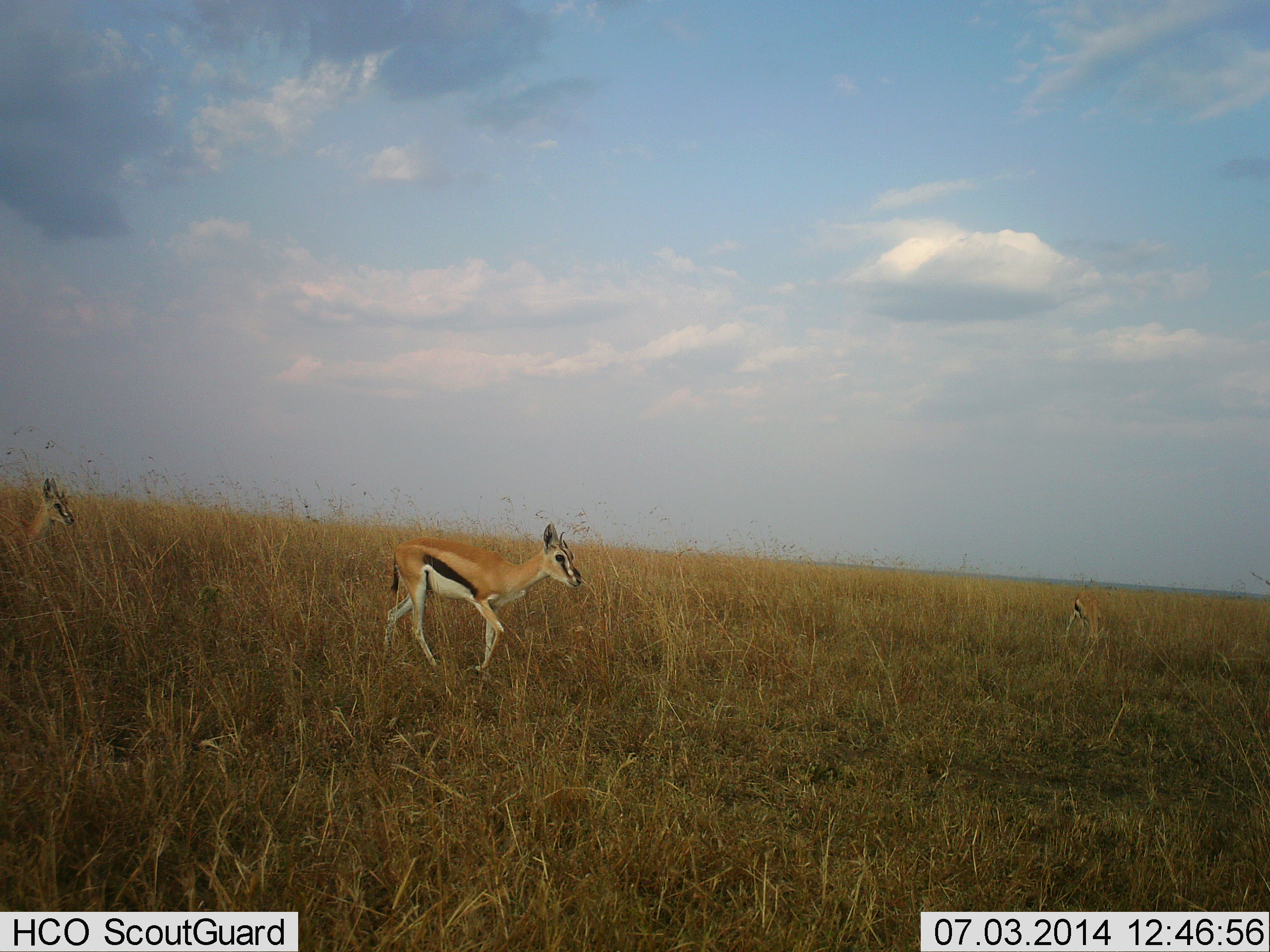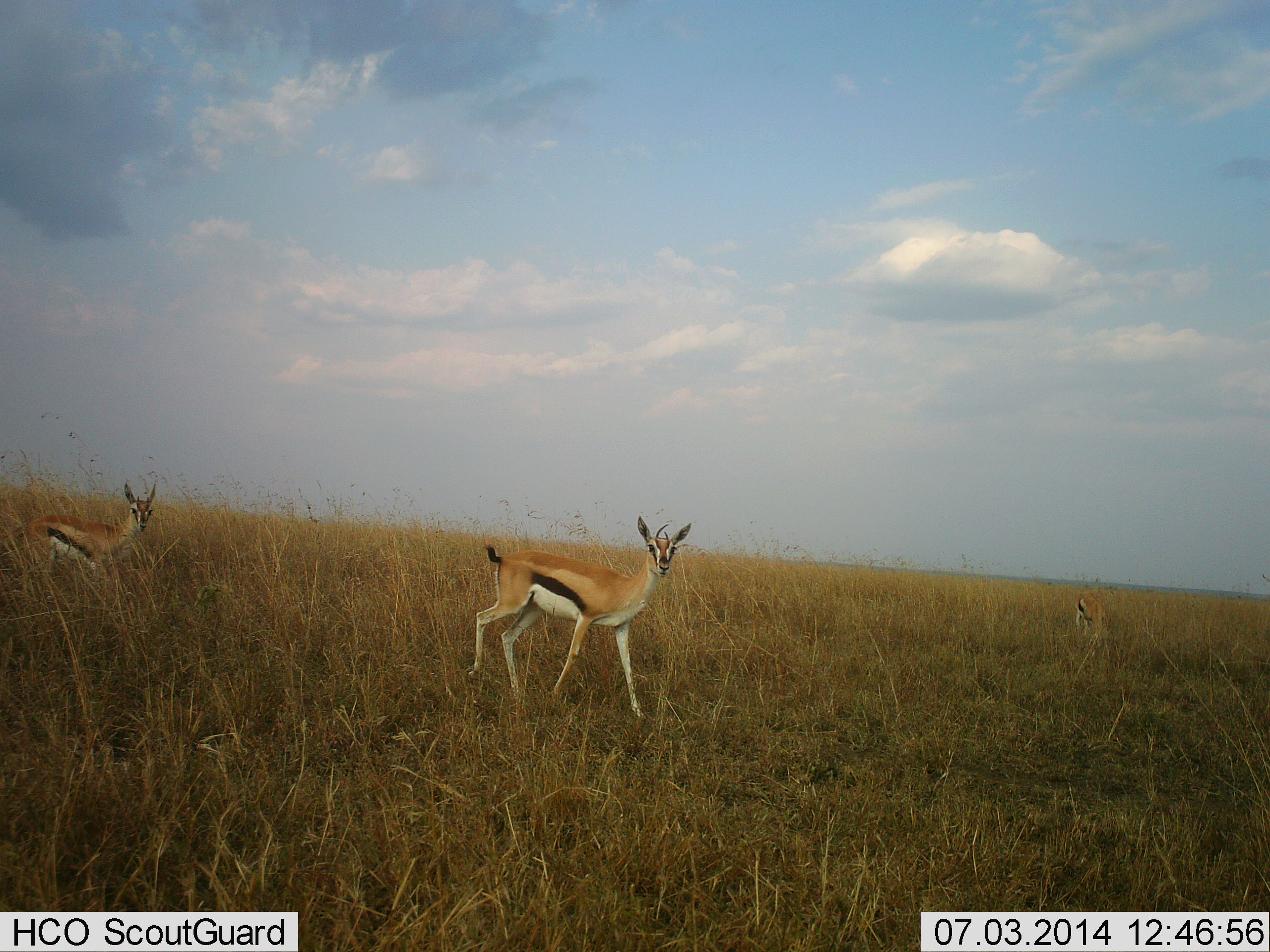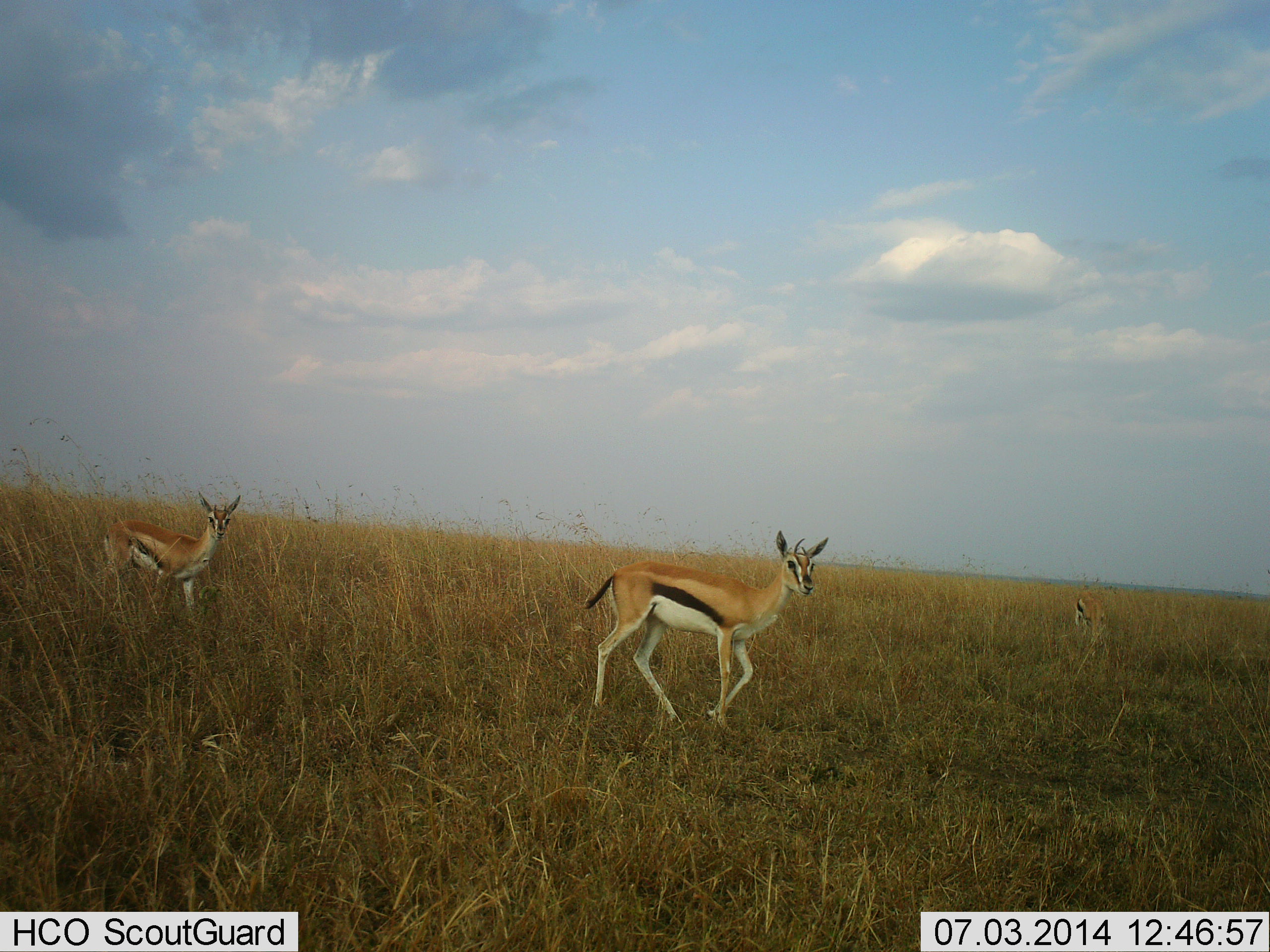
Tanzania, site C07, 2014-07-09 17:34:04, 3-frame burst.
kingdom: Animalia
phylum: Chordata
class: Mammalia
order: Artiodactyla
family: Bovidae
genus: Eudorcas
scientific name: Eudorcas thomsonii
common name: thomson's gazelle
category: gazellethomsons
Gazellethomsons (thomson's gazelle) (Eudorcas thomsonii), count 3. Behavior (volunteer vote fractions): standing 10%, resting 0%, moving 90%, interacting 0%. Young present (vote fraction): 0%. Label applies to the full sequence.